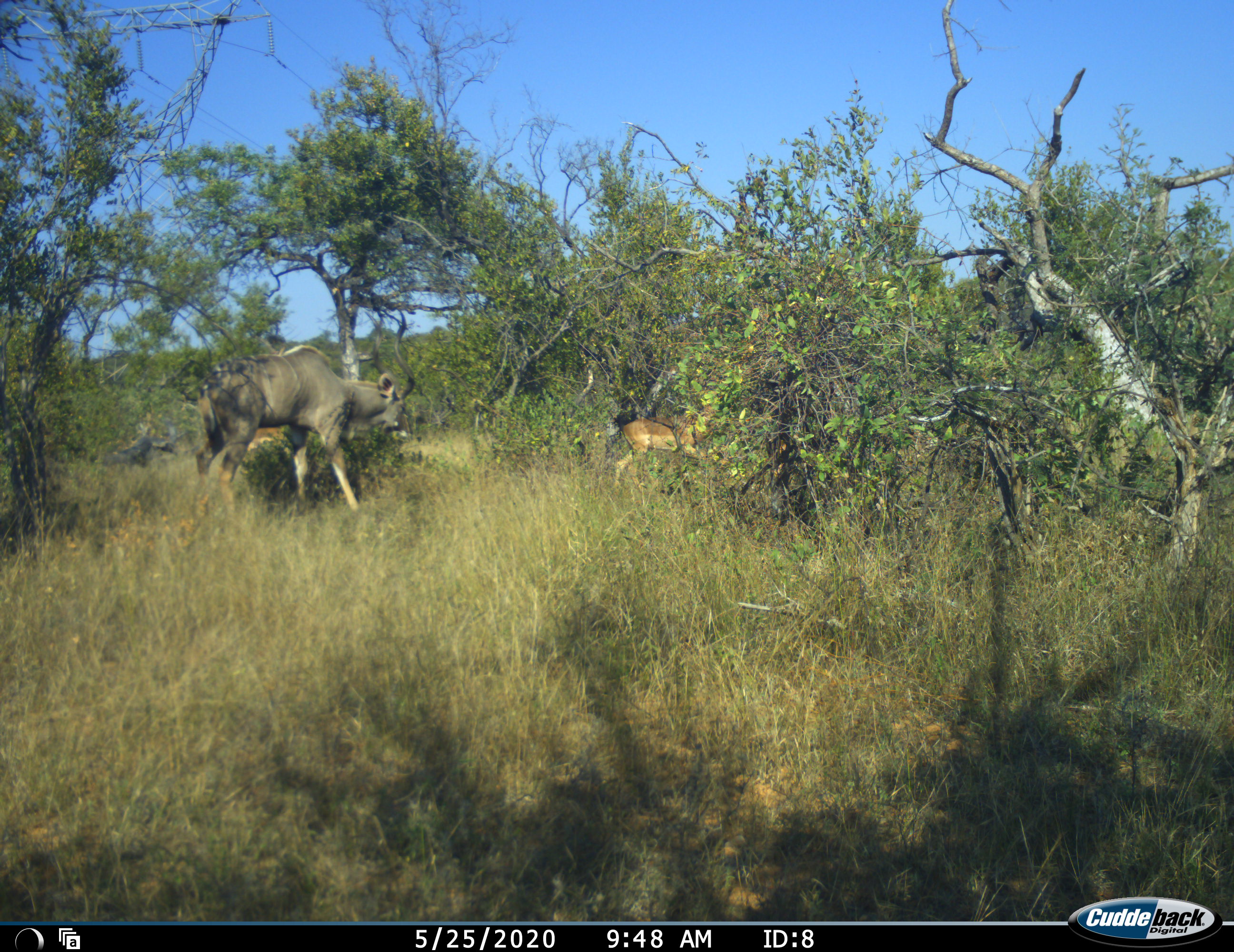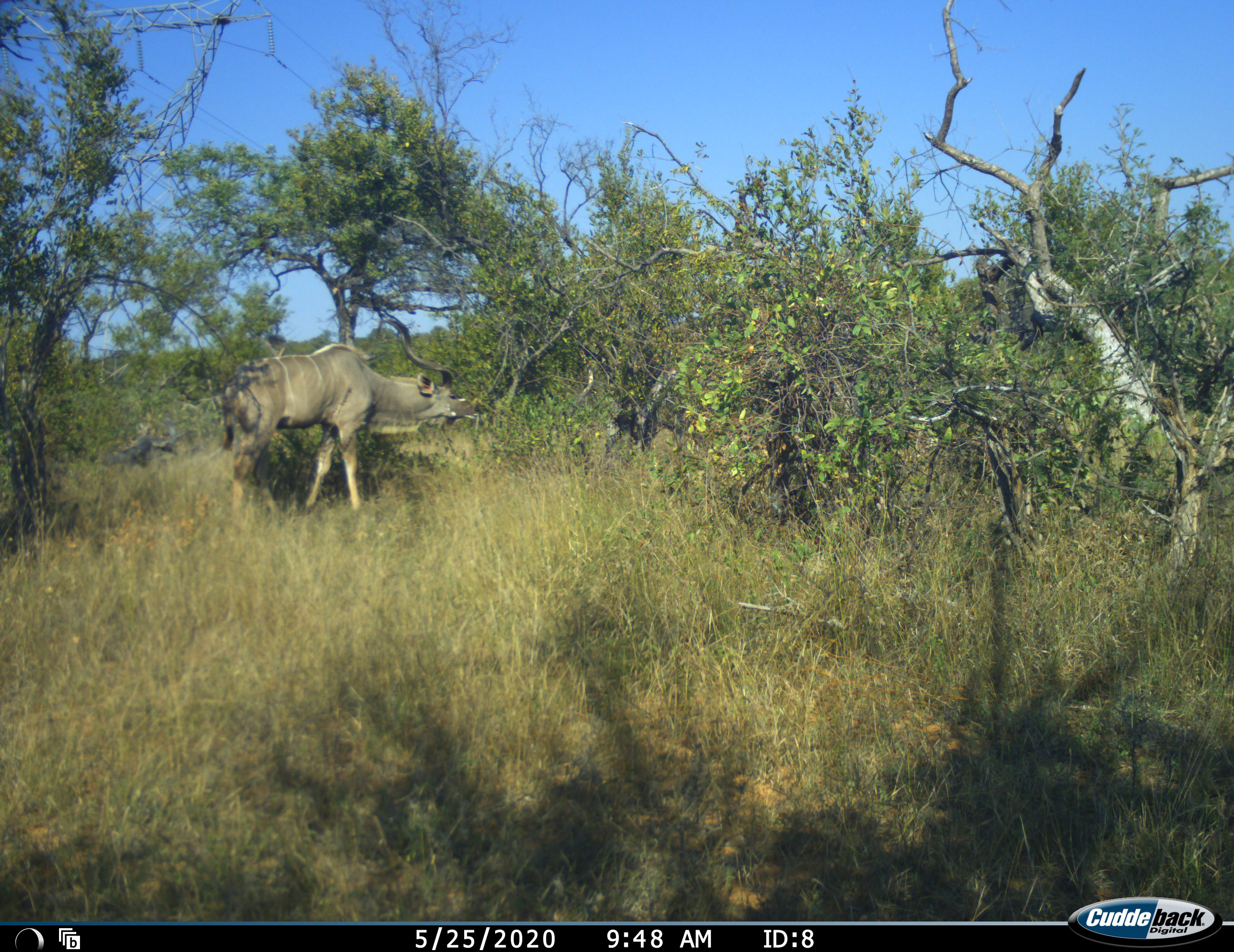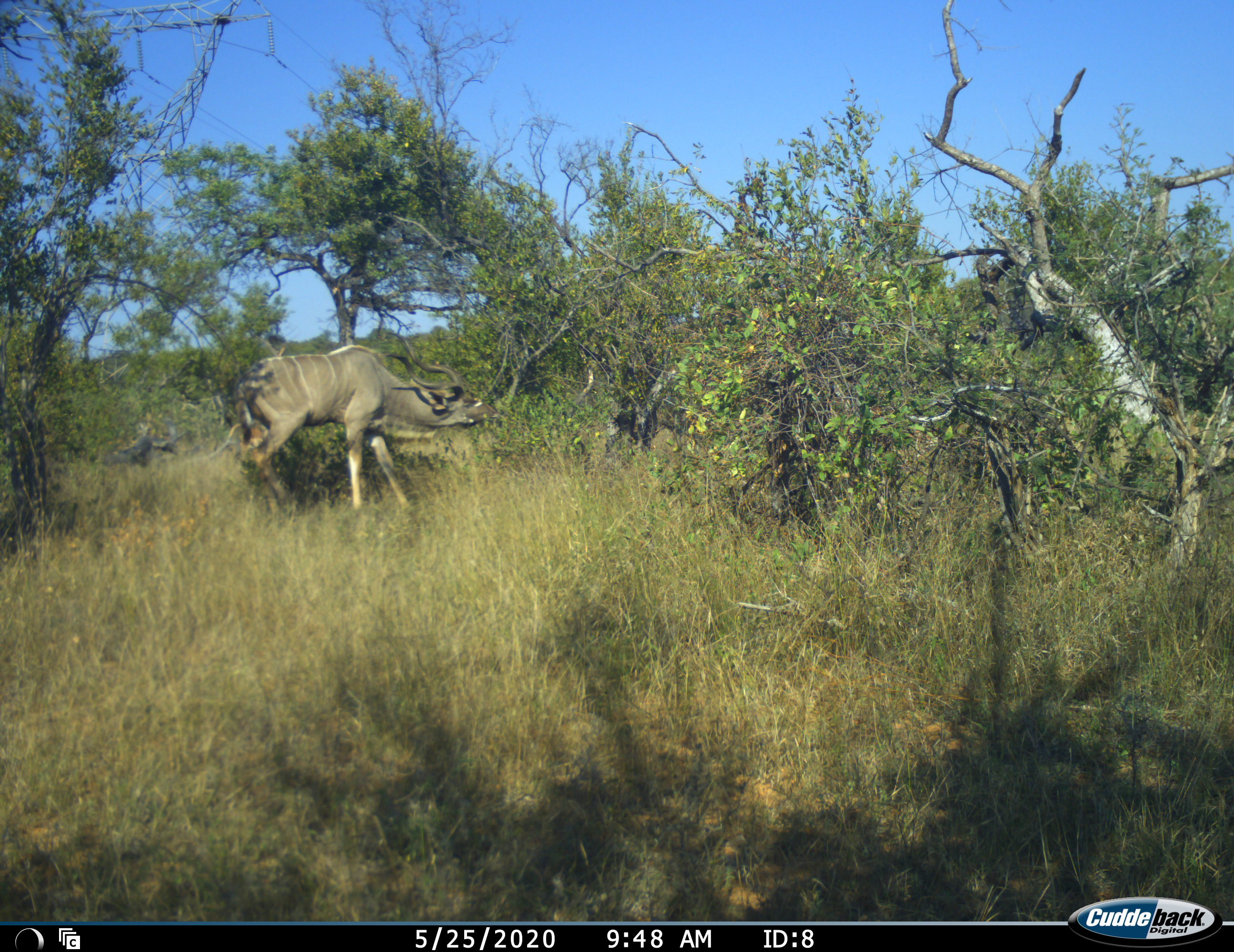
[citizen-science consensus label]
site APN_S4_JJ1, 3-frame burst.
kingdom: Animalia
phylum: Chordata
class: Mammalia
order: Artiodactyla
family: Bovidae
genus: Aepyceros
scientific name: Aepyceros melampus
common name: impala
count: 1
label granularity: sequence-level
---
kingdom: Animalia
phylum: Chordata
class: Mammalia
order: Artiodactyla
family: Bovidae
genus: Tragelaphus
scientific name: Tragelaphus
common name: kudu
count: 1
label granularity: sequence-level